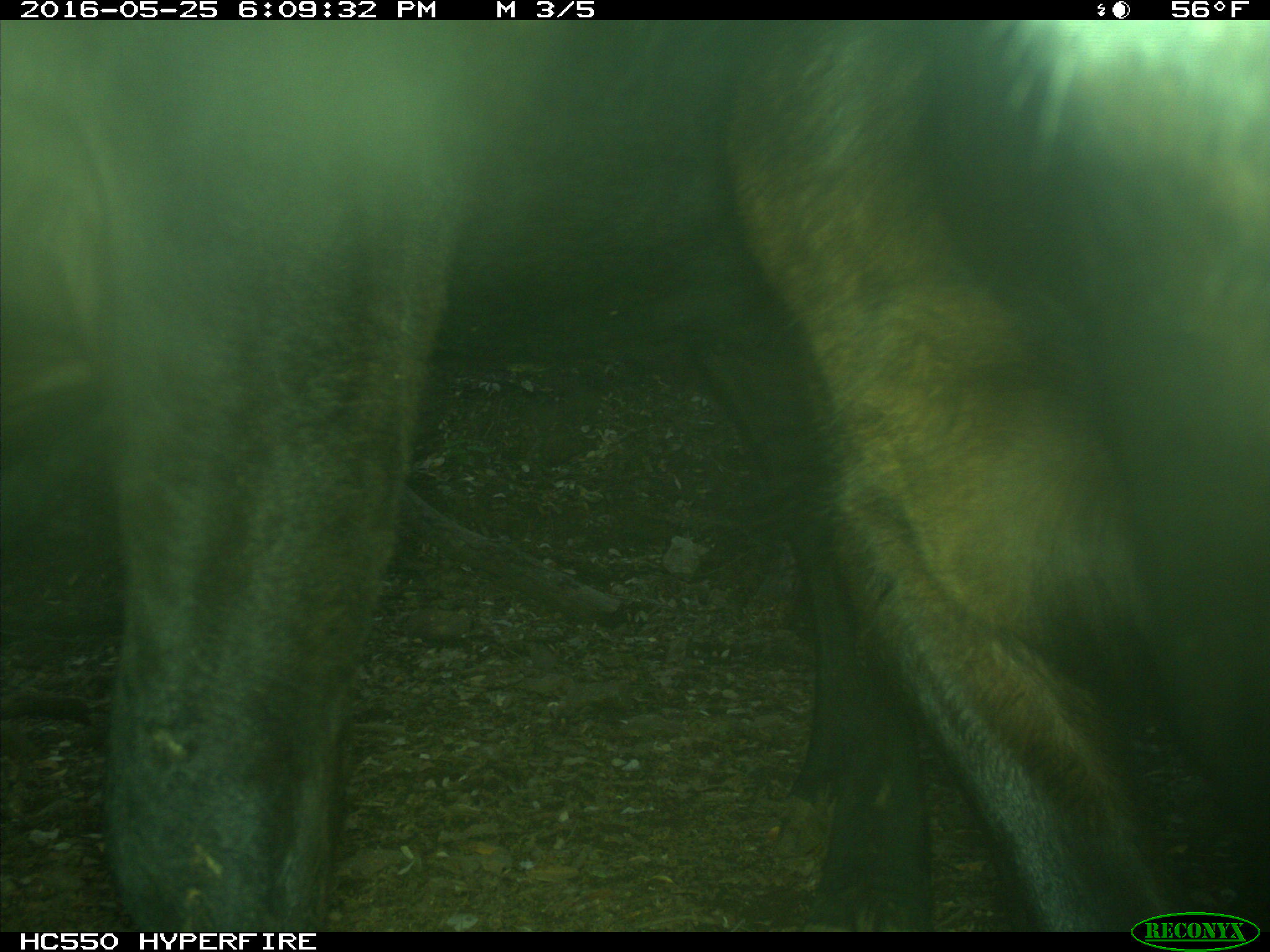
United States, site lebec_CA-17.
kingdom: Animalia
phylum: Chordata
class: Mammalia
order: Artiodactyla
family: Bovidae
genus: Bos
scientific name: Bos taurus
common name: domestic cow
Bos taurus (domestic cow).